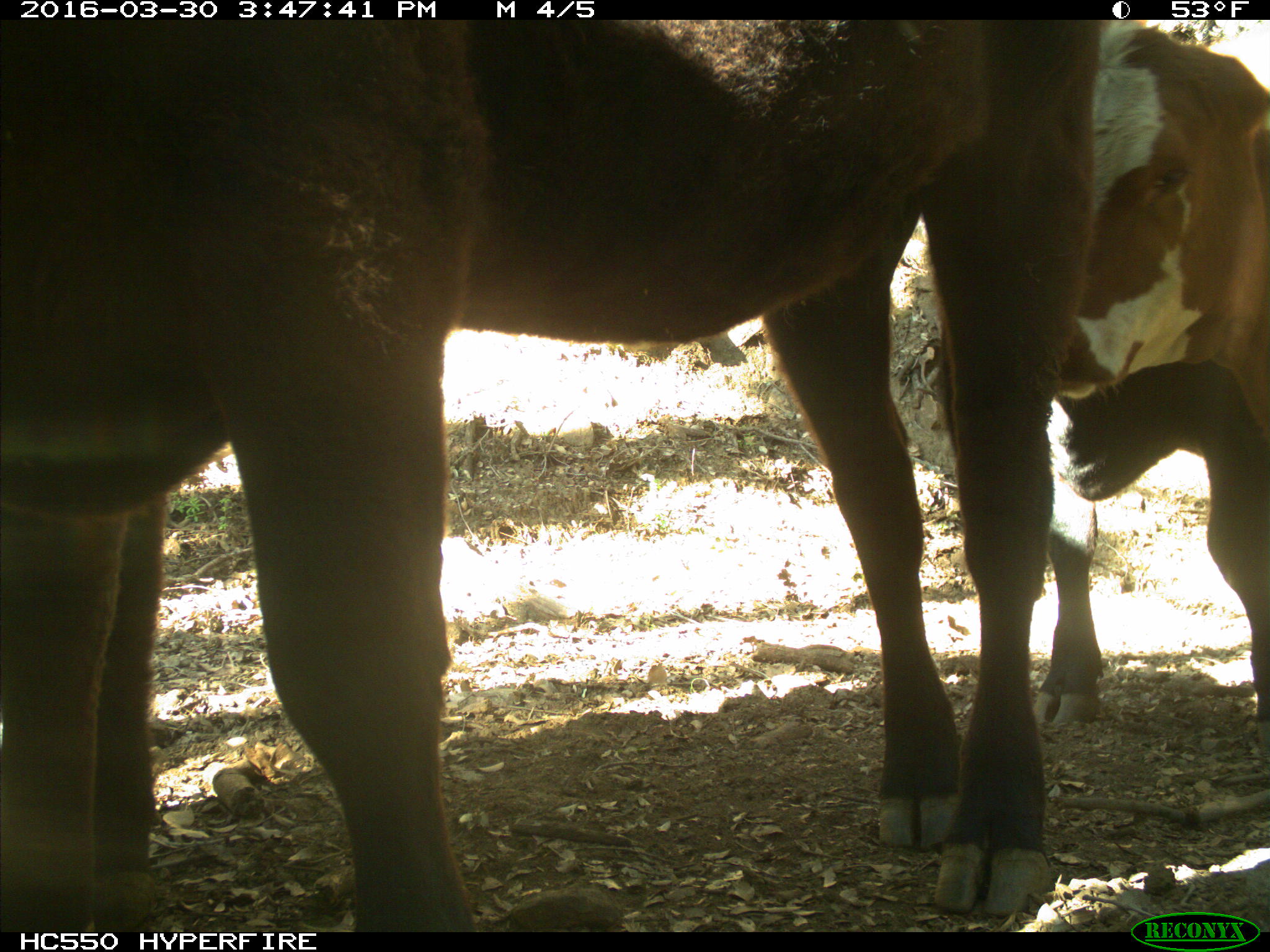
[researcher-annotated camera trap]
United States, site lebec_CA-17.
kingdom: Animalia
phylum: Chordata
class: Mammalia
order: Artiodactyla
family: Bovidae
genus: Bos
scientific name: Bos taurus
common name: domestic cow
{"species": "Bos taurus (domestic cow)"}